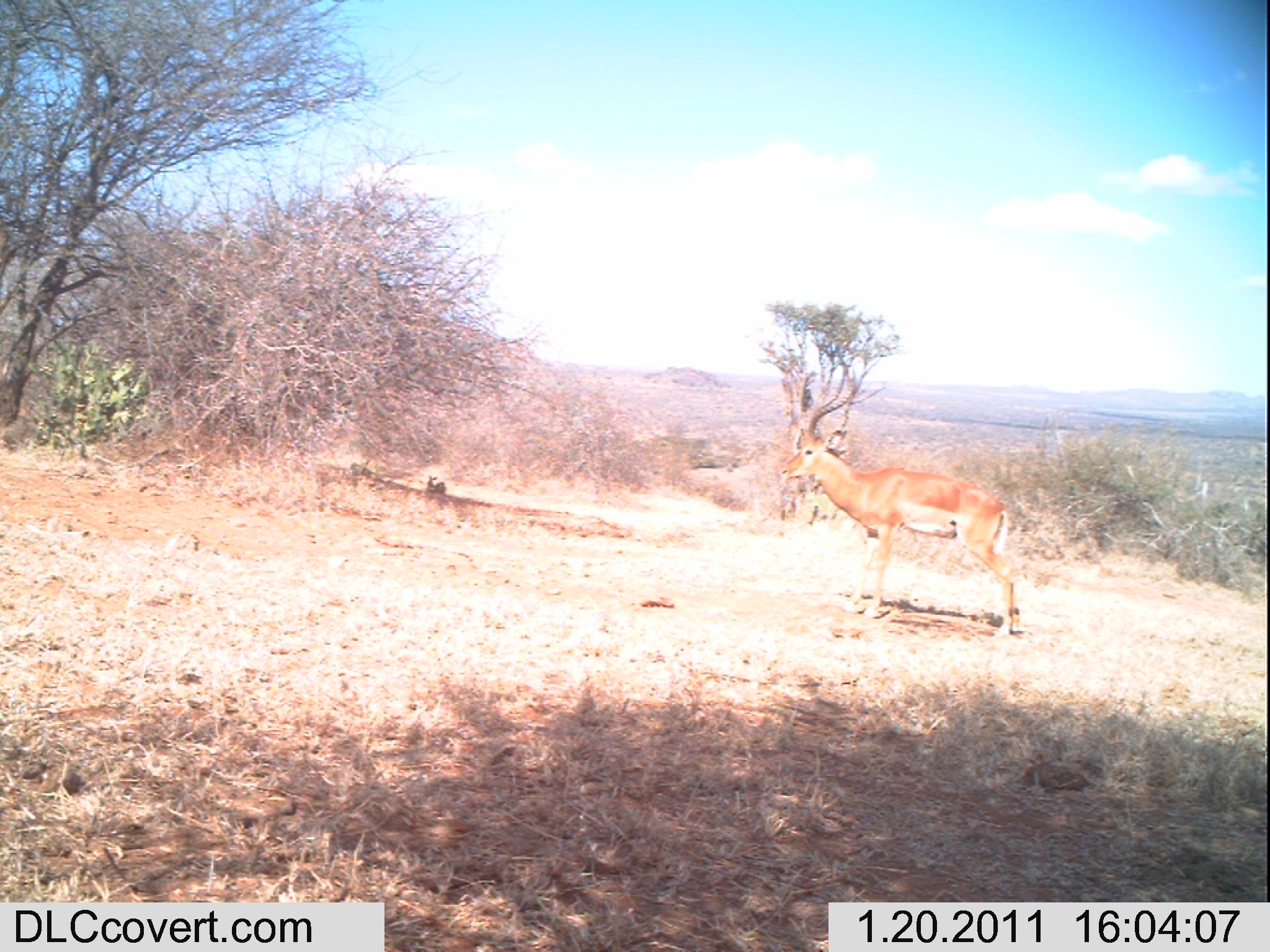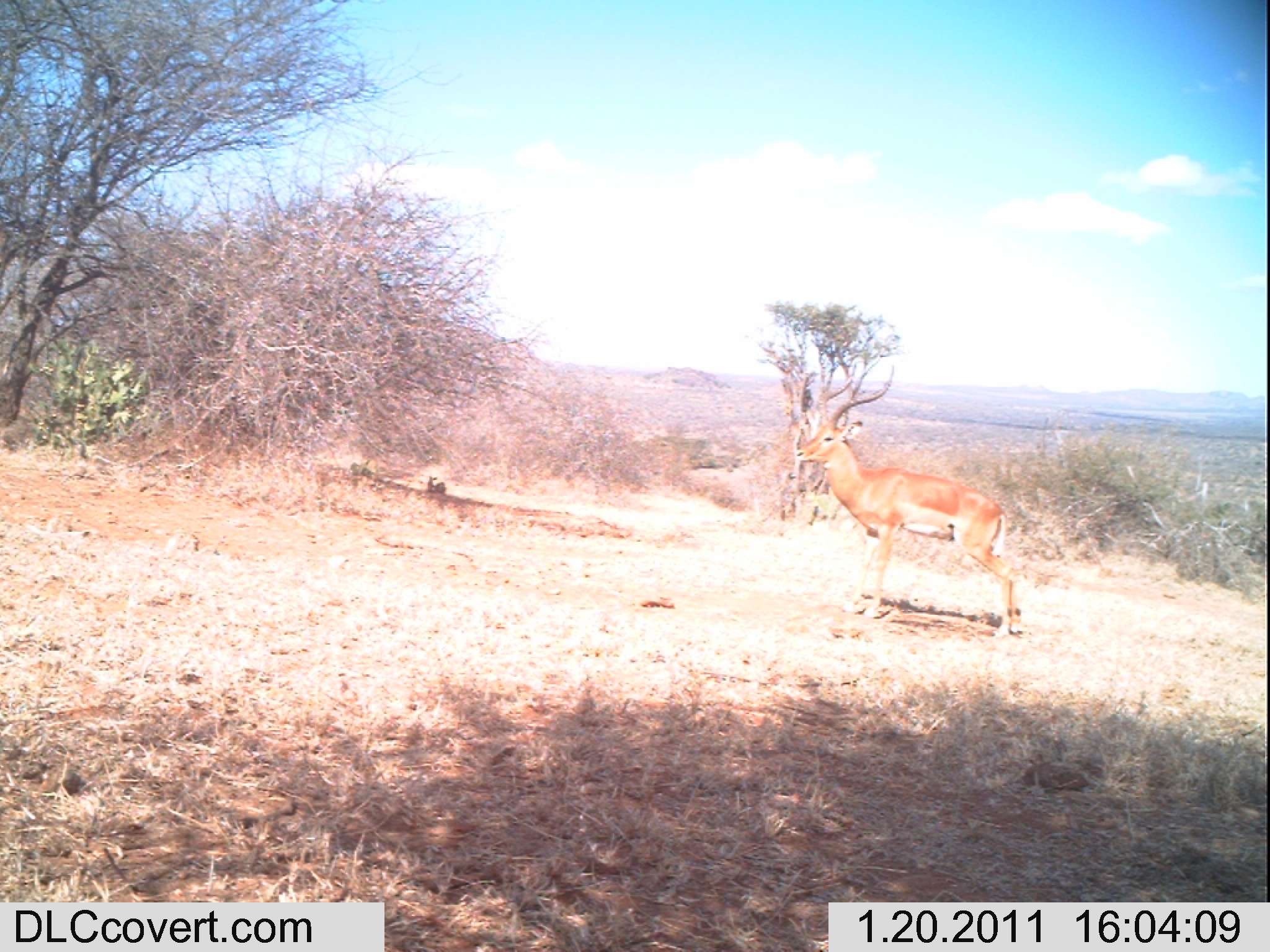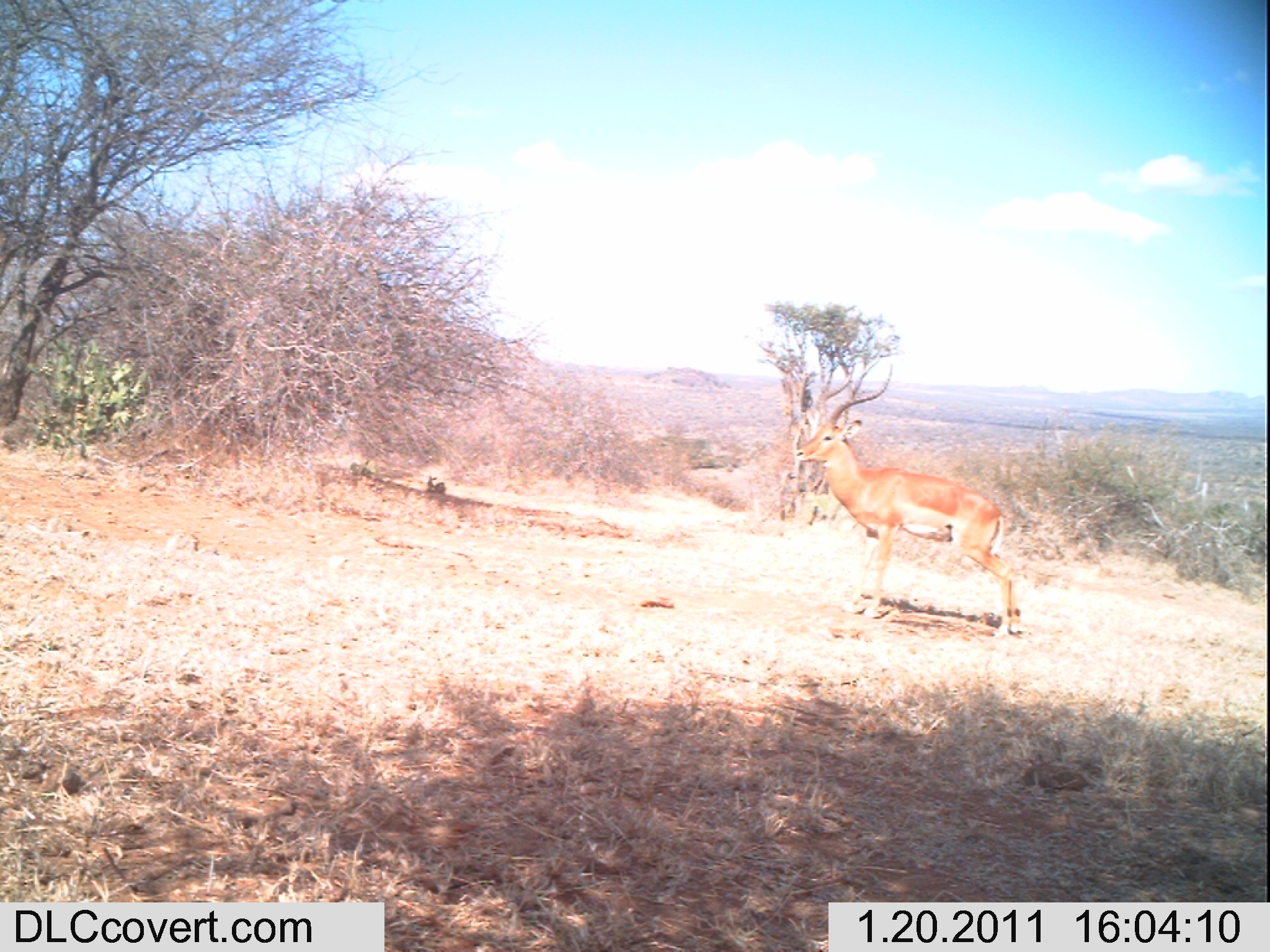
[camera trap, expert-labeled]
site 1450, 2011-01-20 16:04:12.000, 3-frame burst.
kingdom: Animalia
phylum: Chordata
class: Mammalia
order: Artiodactyla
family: Bovidae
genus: Aepyceros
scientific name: Aepyceros melampus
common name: impala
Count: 1.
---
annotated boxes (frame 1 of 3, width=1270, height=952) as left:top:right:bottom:
aepyceros melampus: 779:370:1020:634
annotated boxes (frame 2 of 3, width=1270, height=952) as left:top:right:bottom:
aepyceros melampus: 795:361:1022:635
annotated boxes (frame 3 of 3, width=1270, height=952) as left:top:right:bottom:
aepyceros melampus: 793:356:1023:636